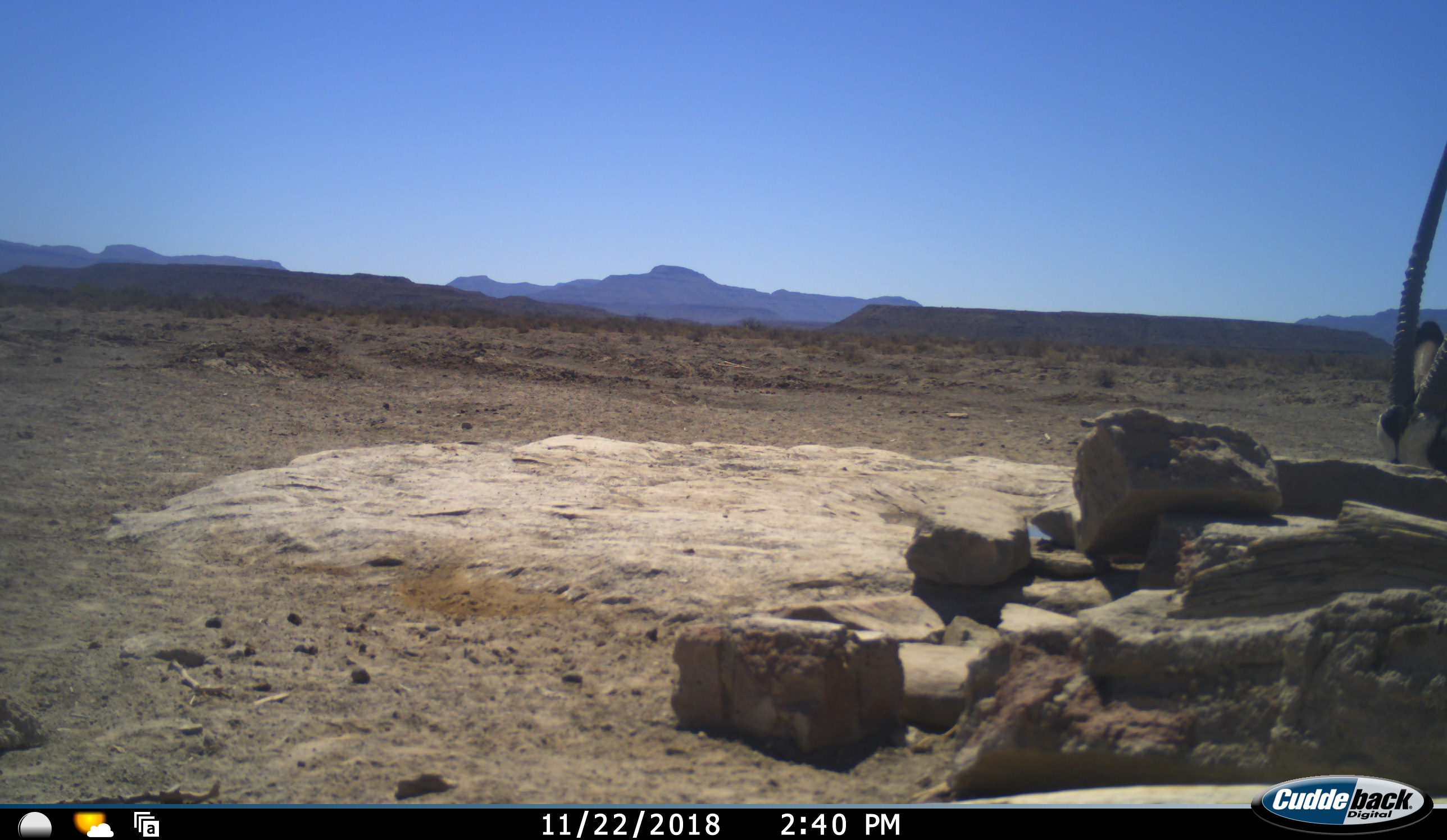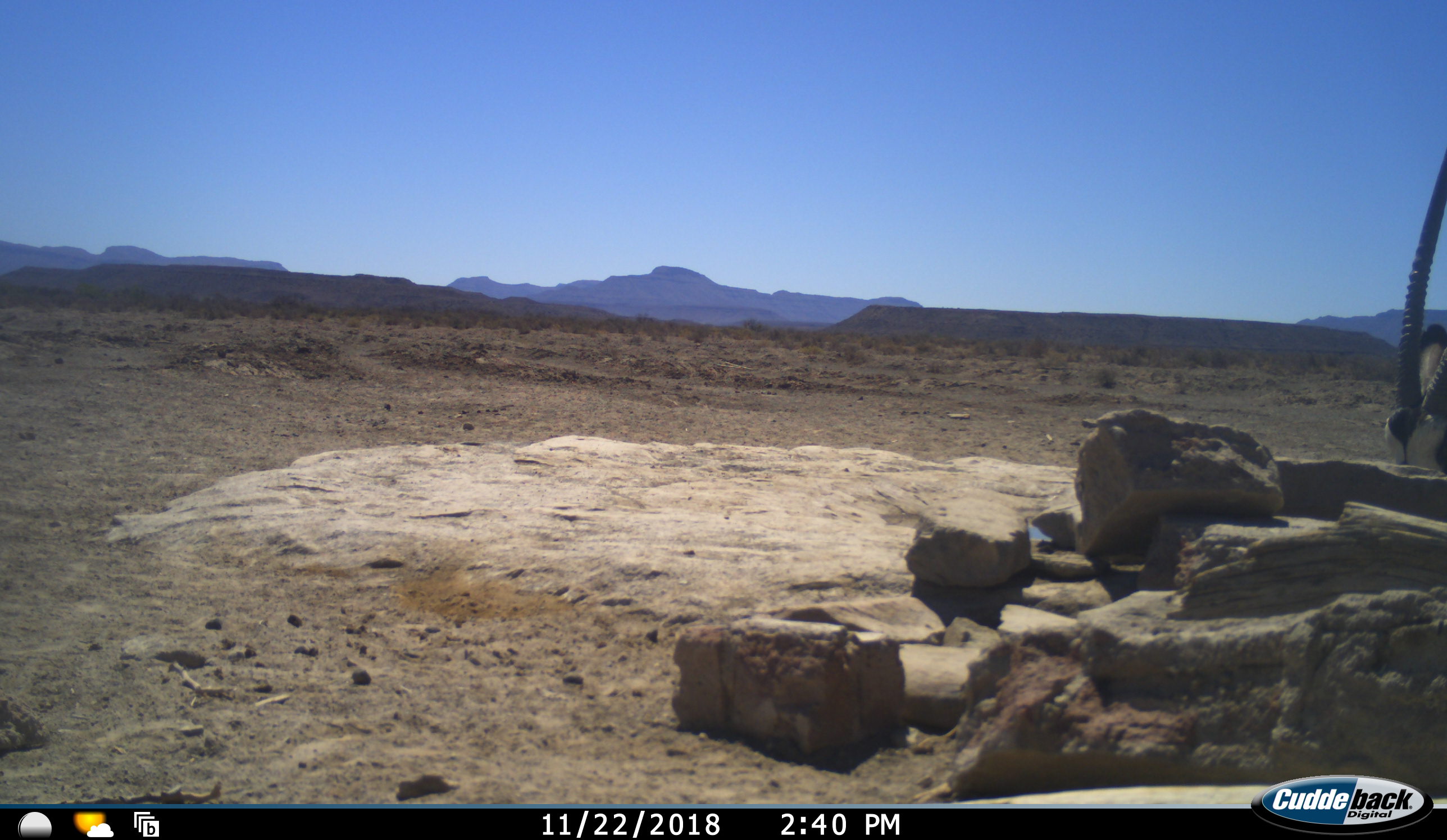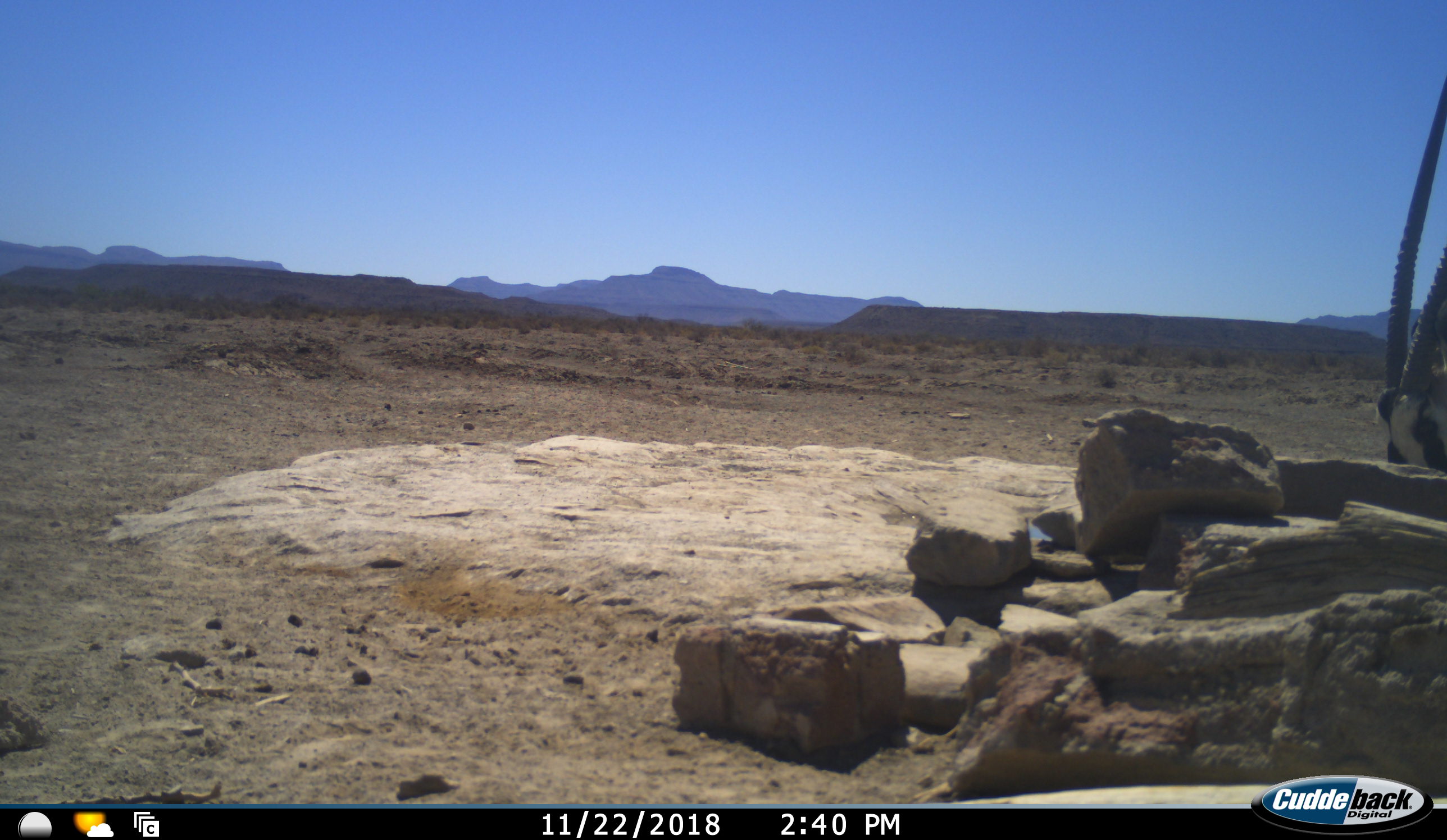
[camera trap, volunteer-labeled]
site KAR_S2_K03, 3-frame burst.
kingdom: Animalia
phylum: Chordata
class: Mammalia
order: Artiodactyla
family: Bovidae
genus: Oryx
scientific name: Oryx gazella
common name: gemsbok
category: oryx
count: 1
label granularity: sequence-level